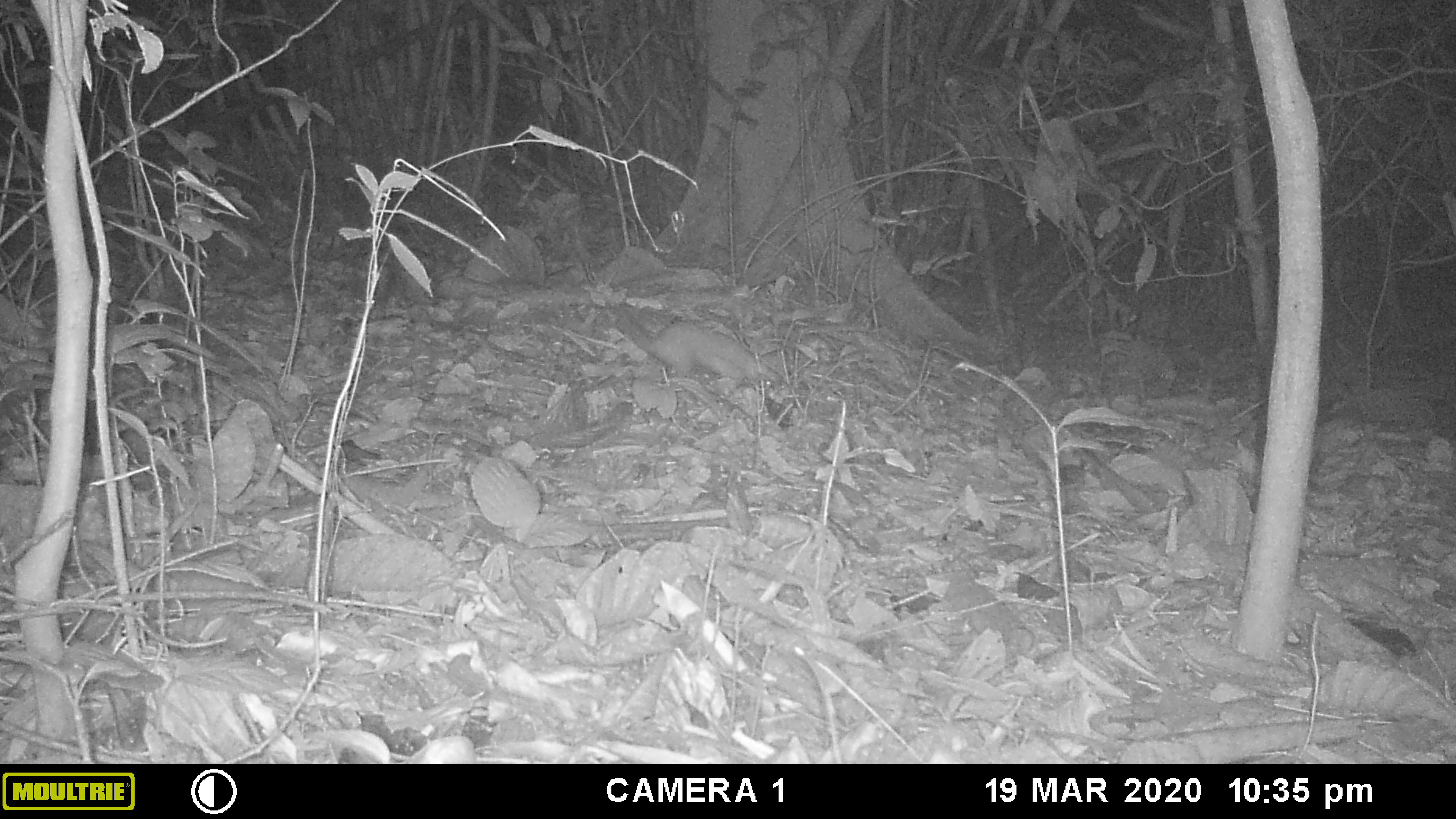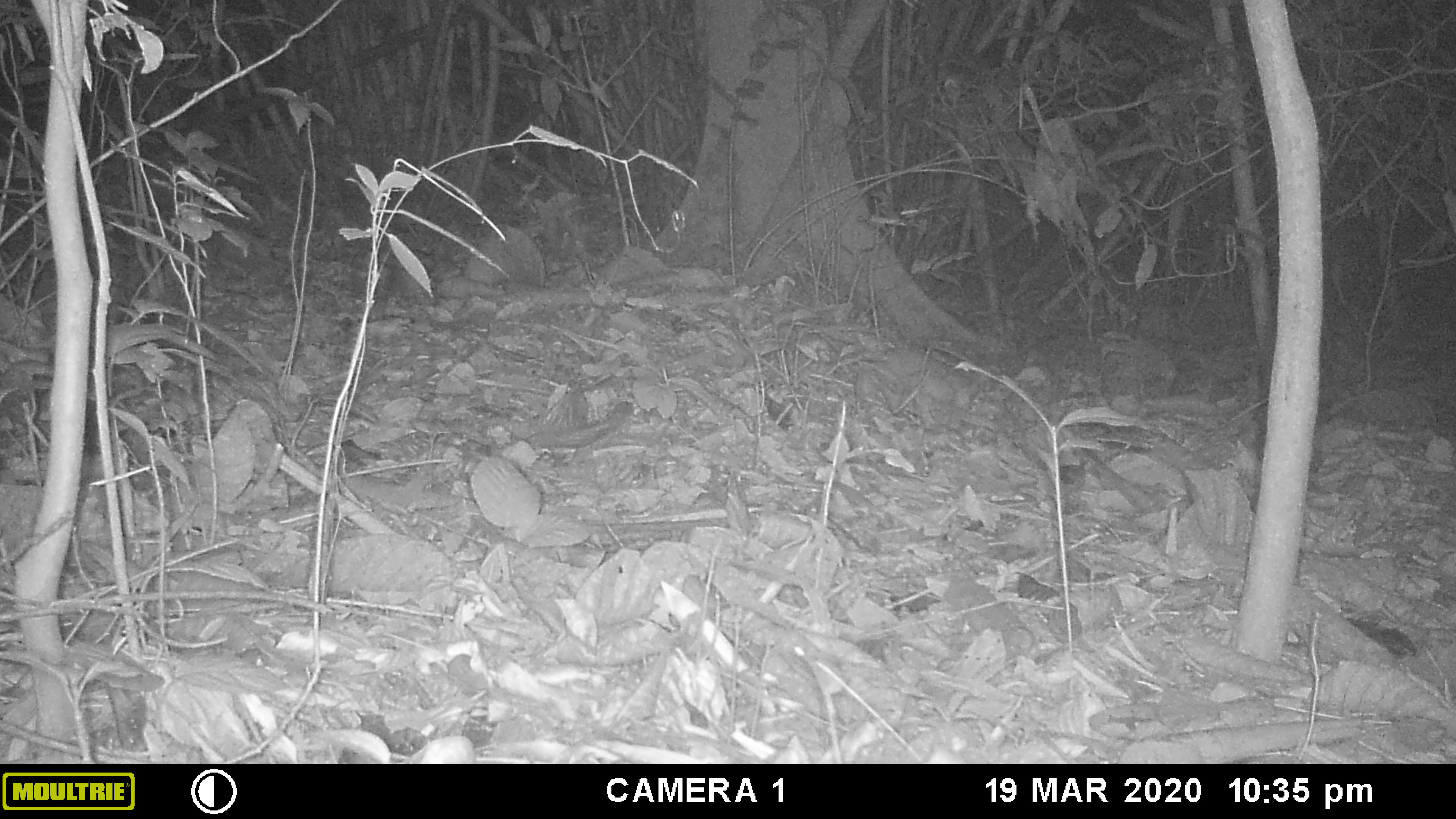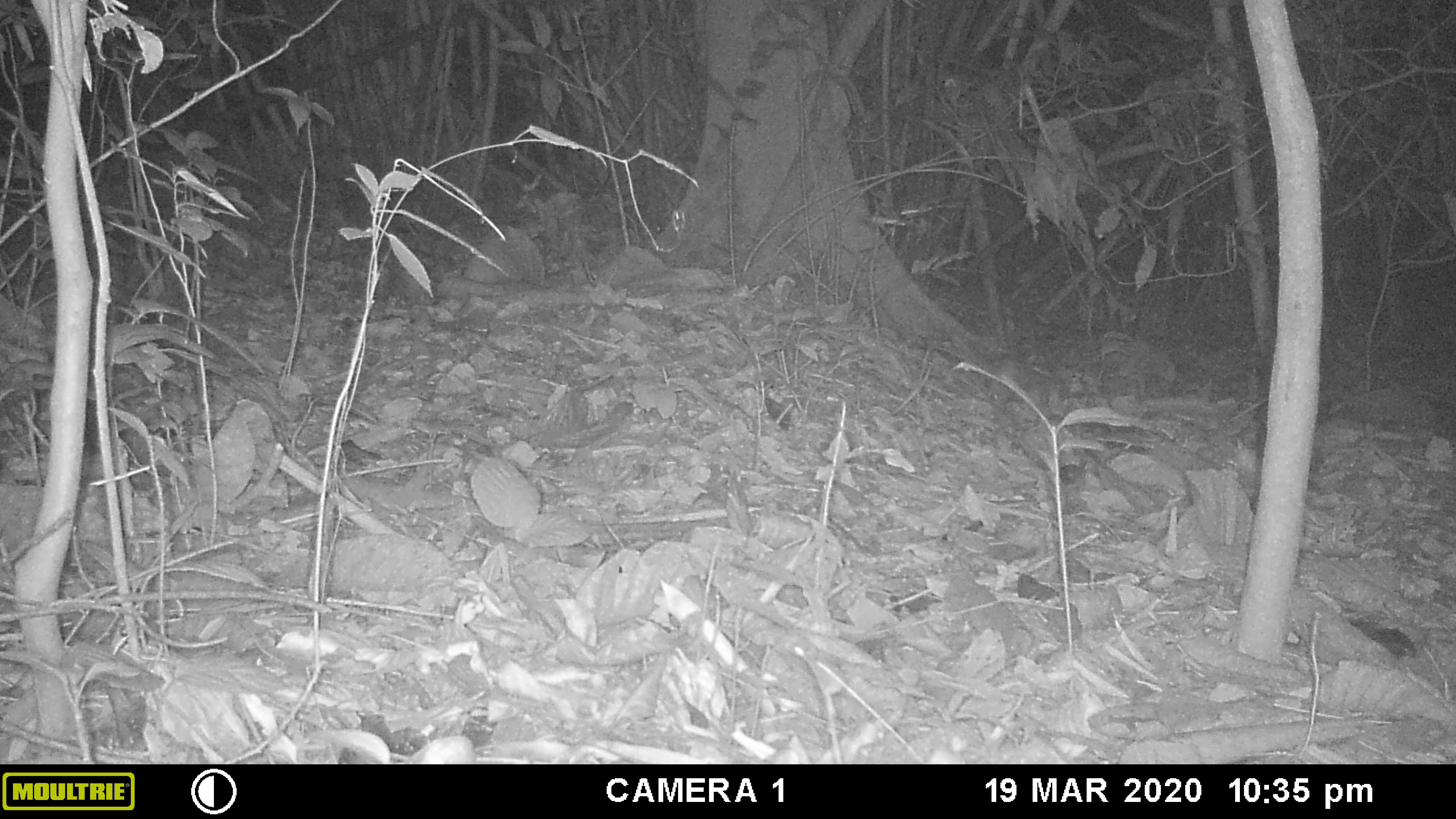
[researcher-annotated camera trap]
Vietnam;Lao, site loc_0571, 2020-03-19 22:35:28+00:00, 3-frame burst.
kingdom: Animalia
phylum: Chordata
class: Mammalia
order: Carnivora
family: Mustelidae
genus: Melogale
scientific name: Melogale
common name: ferret badger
Ferret badger (Melogale). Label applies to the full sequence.